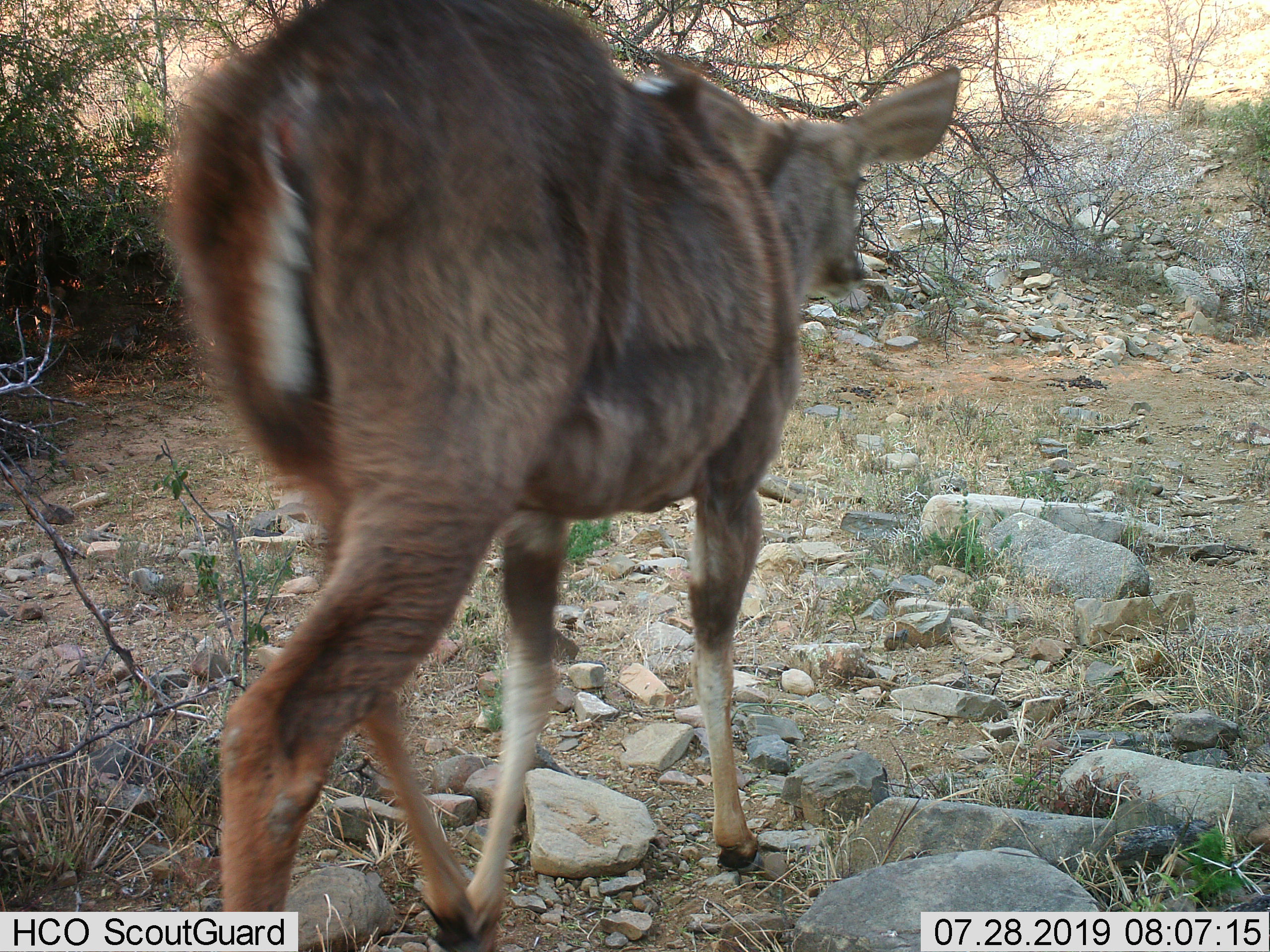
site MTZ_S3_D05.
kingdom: Animalia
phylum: Chordata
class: Mammalia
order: Artiodactyla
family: Bovidae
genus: Tragelaphus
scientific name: Tragelaphus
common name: kudu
Kudu (Tragelaphus), count 1. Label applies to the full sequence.